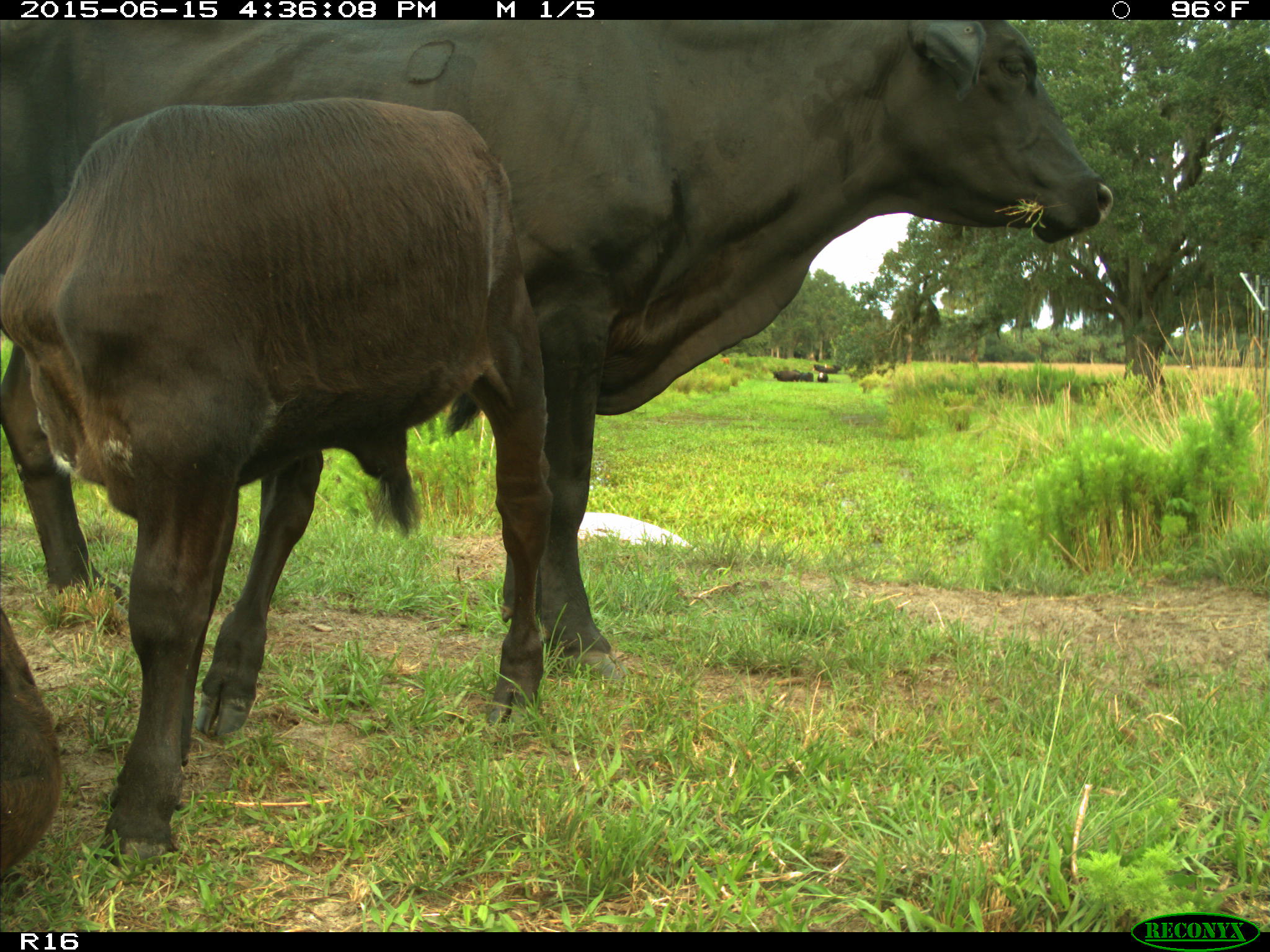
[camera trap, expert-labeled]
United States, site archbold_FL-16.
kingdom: Animalia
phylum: Chordata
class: Mammalia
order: Artiodactyla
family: Bovidae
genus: Bos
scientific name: Bos taurus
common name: domestic cow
Bos taurus (domestic cow).